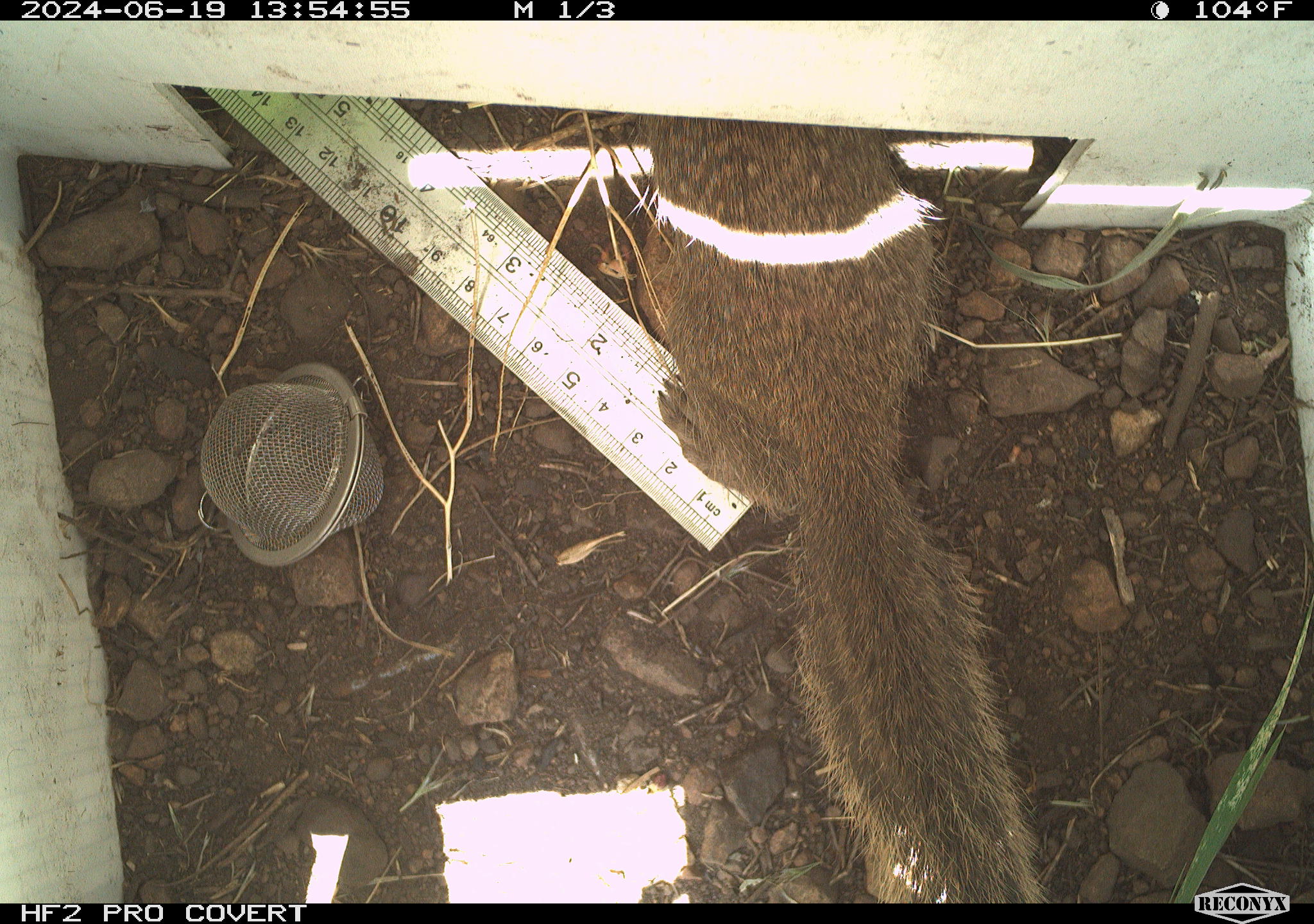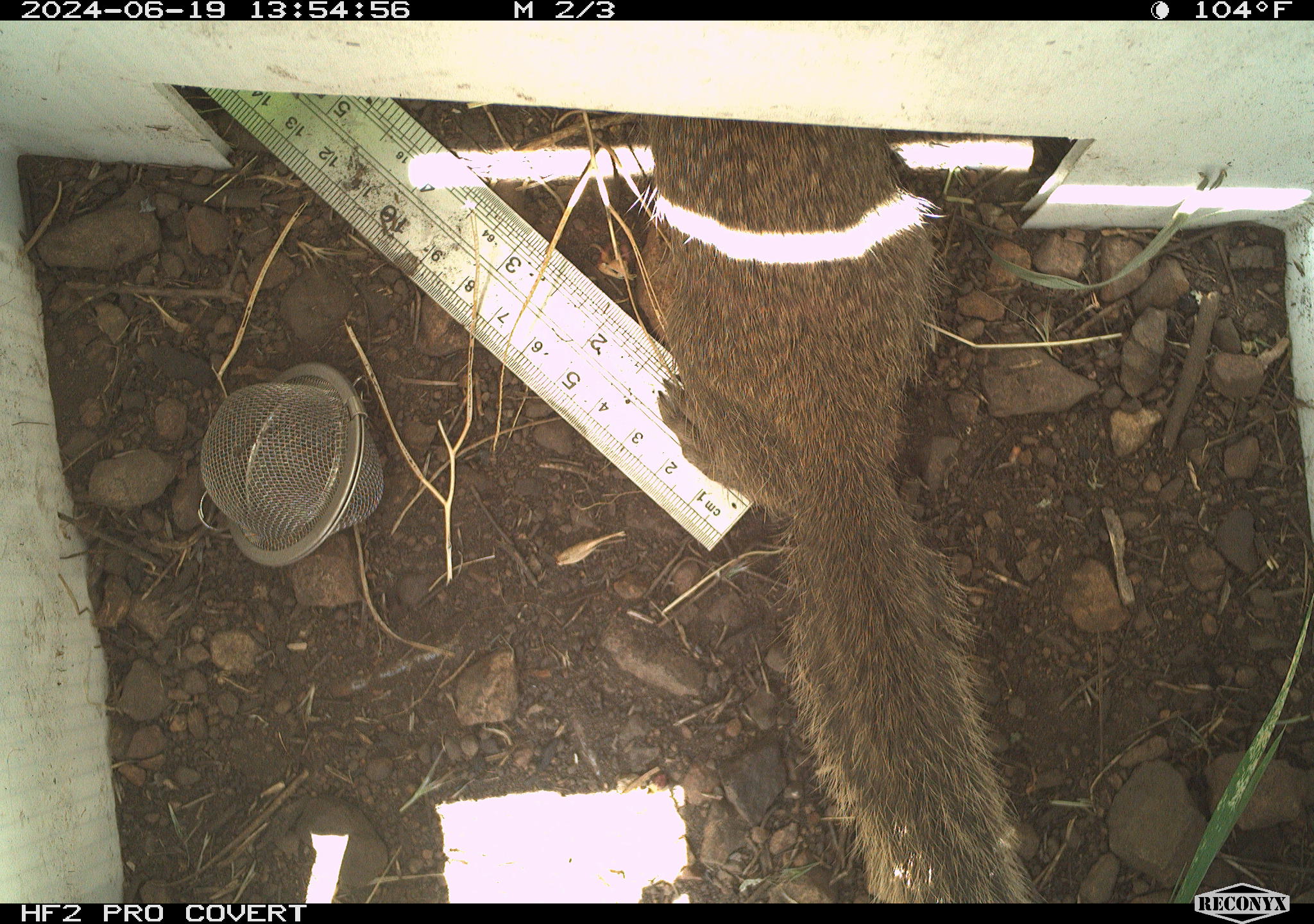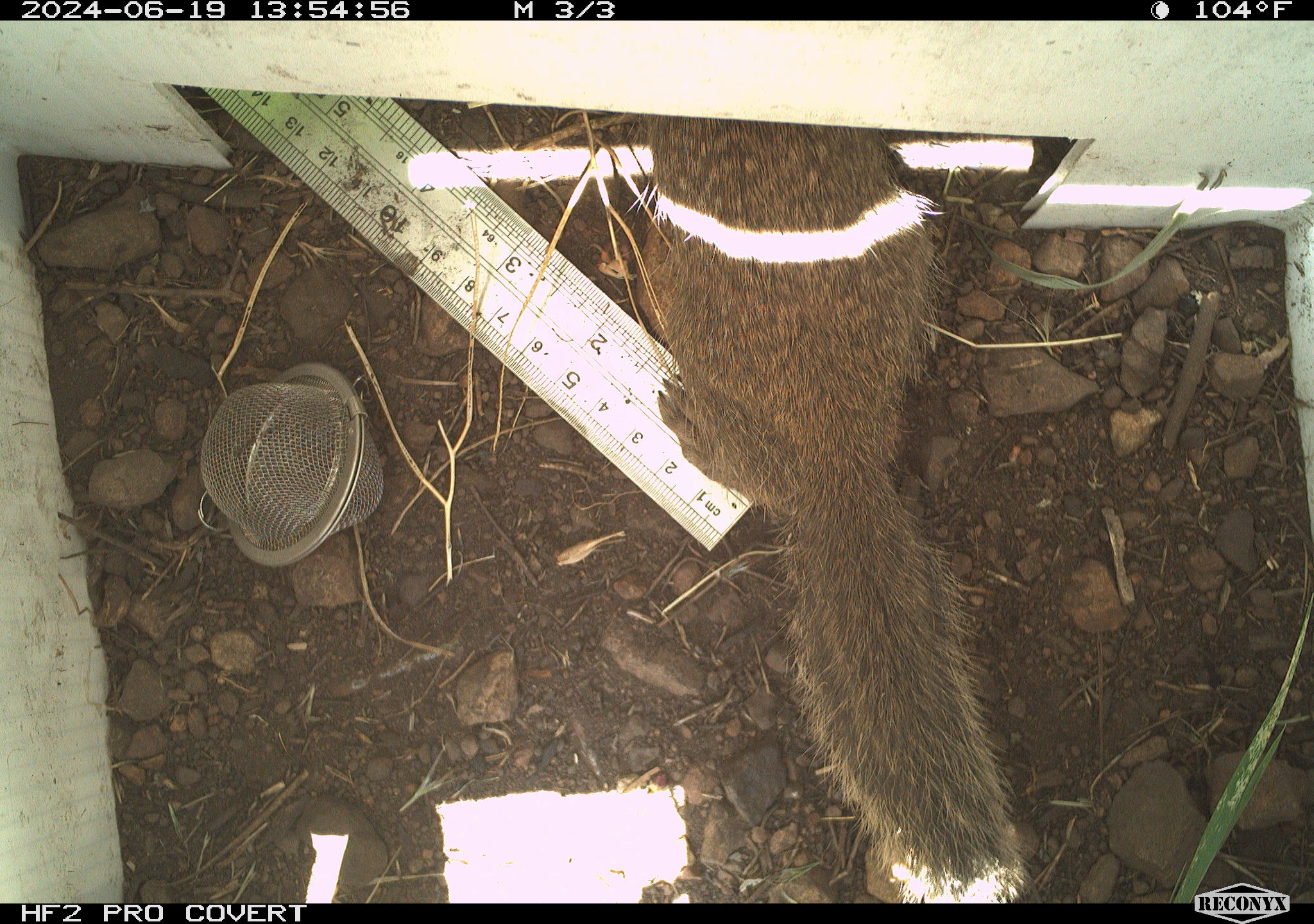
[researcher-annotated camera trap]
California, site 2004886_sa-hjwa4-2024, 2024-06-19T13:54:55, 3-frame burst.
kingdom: Animalia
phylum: Chordata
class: Mammalia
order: Rodentia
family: Sciuridae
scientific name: Sciuridae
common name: squirrels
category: sciuridae family